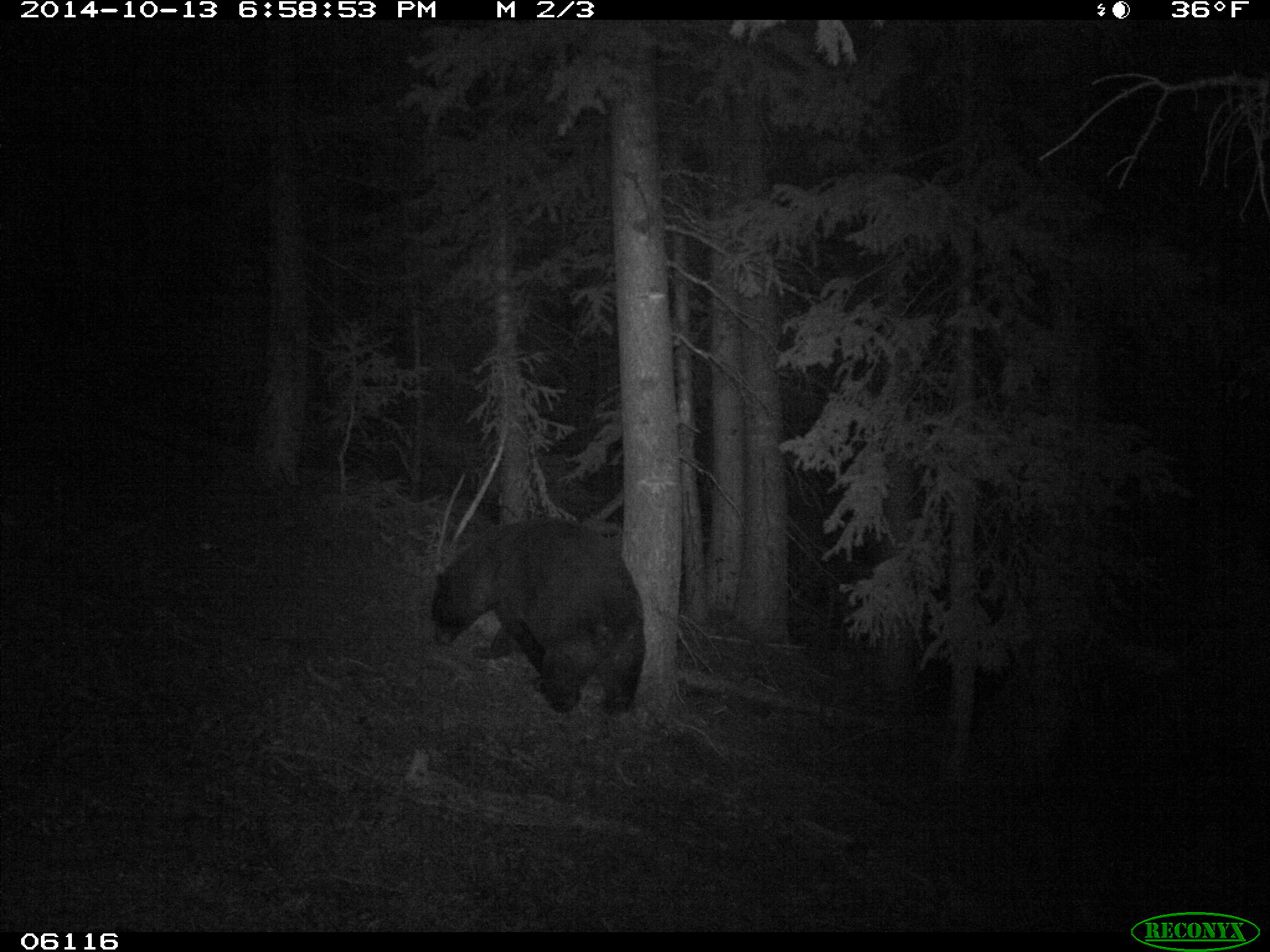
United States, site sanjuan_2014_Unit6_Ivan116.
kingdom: Animalia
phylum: Chordata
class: Mammalia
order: Carnivora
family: Ursidae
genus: Ursus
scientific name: Ursus americanus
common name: american black bear